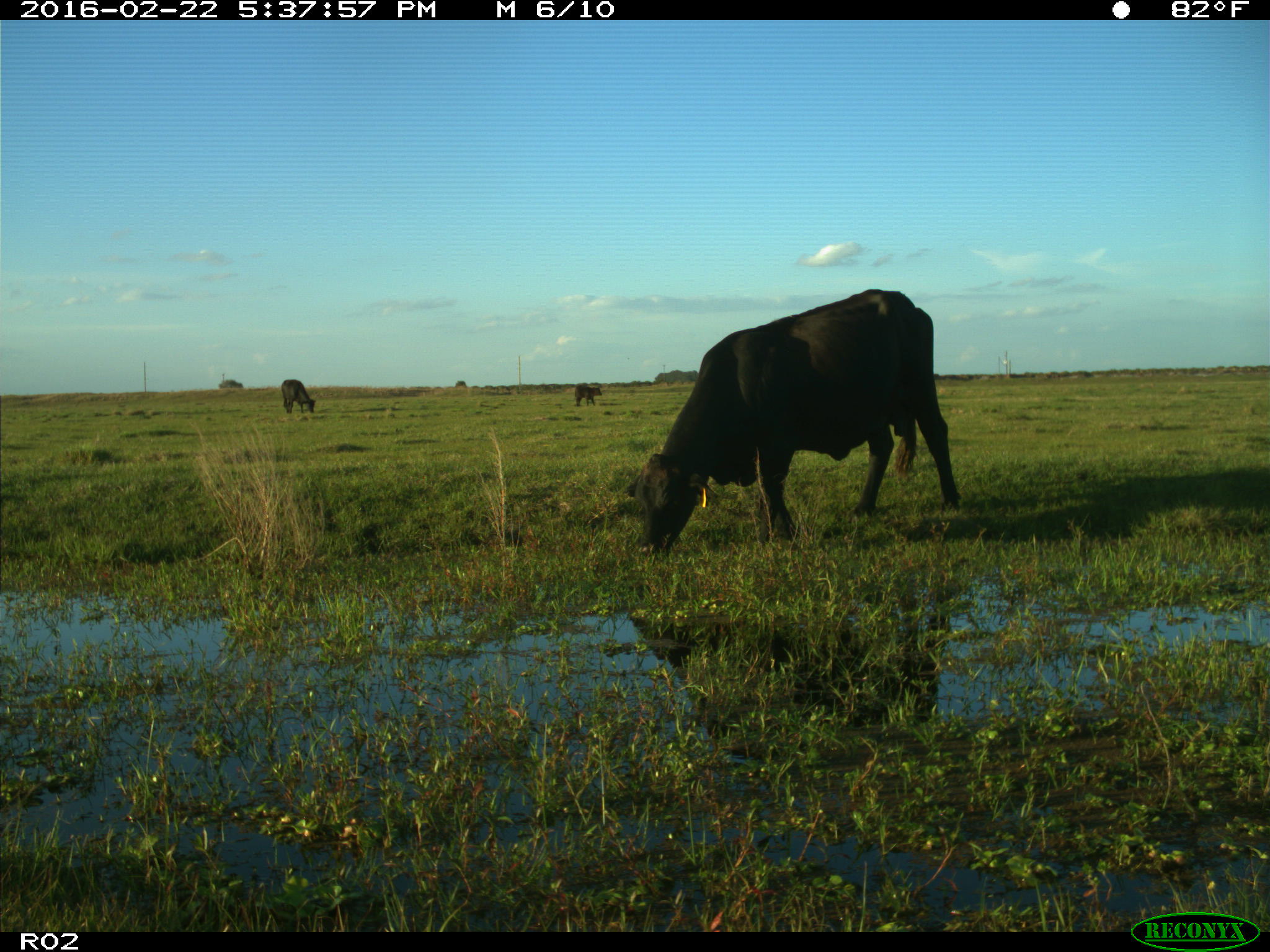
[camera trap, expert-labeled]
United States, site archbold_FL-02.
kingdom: Animalia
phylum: Chordata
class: Mammalia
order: Artiodactyla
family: Bovidae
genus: Bos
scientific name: Bos taurus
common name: domestic cow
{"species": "Bos taurus (domestic cow)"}